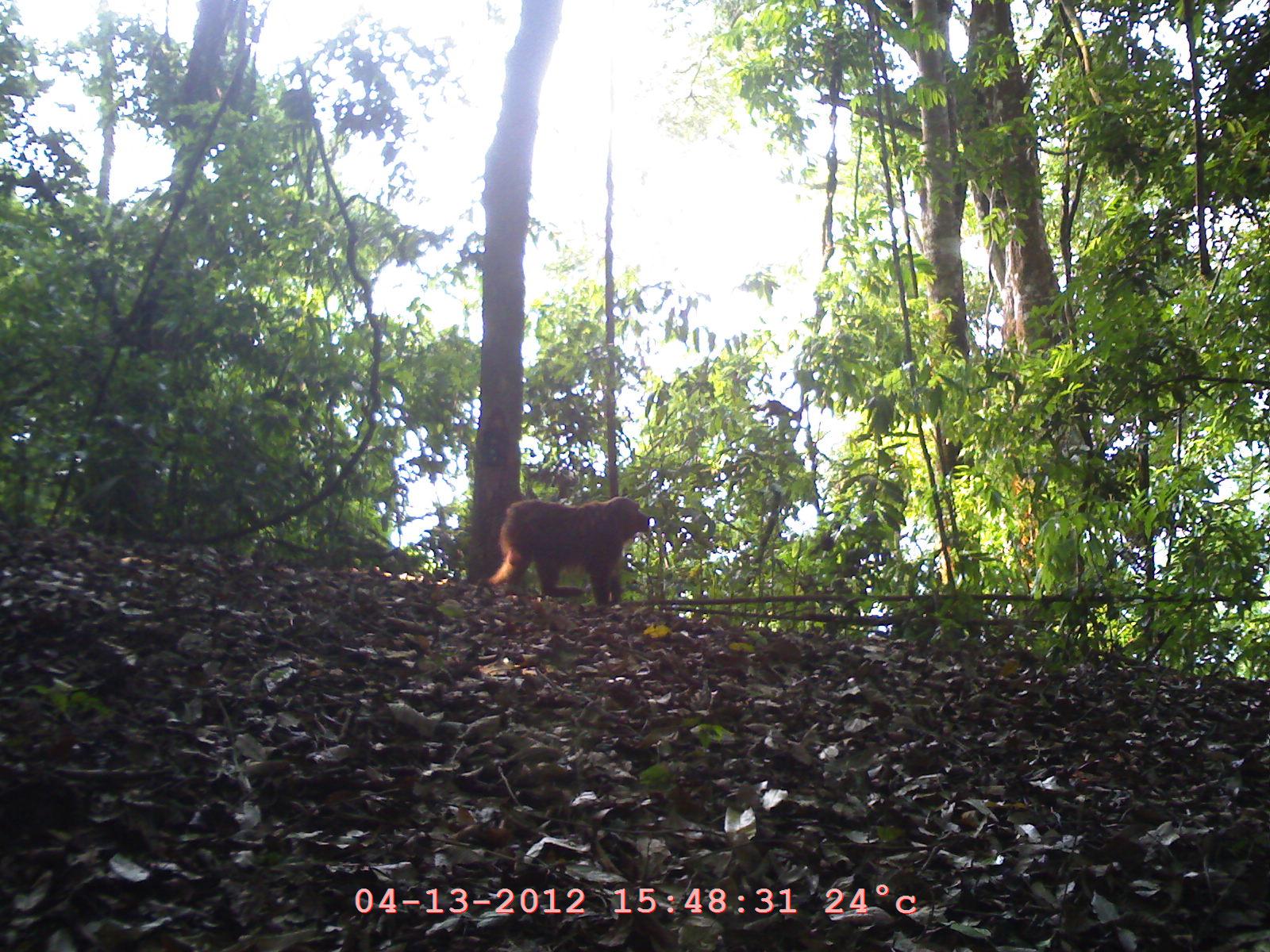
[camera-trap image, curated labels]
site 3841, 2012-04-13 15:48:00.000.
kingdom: Animalia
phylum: Chordata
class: Mammalia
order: Primates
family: Cercopithecidae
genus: Macaca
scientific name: Macaca arctoides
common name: stump-tailed macaque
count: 1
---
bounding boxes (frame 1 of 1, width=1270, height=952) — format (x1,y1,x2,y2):
macaca arctoides: (486,495,652,607)